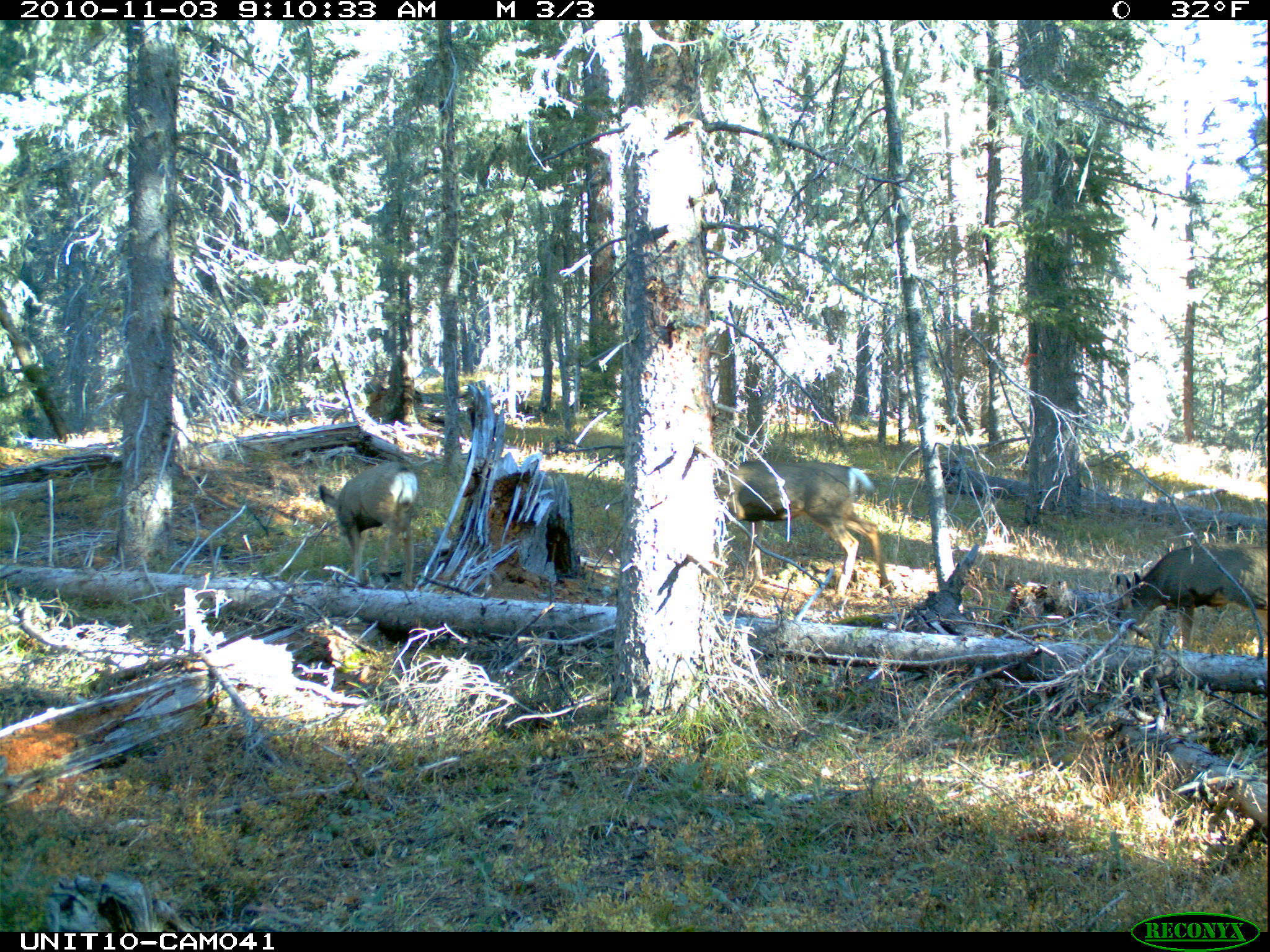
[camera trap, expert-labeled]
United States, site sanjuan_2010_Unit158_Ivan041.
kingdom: Animalia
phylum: Chordata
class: Mammalia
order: Artiodactyla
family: Cervidae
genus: Odocoileus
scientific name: Odocoileus hemionus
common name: mule deer